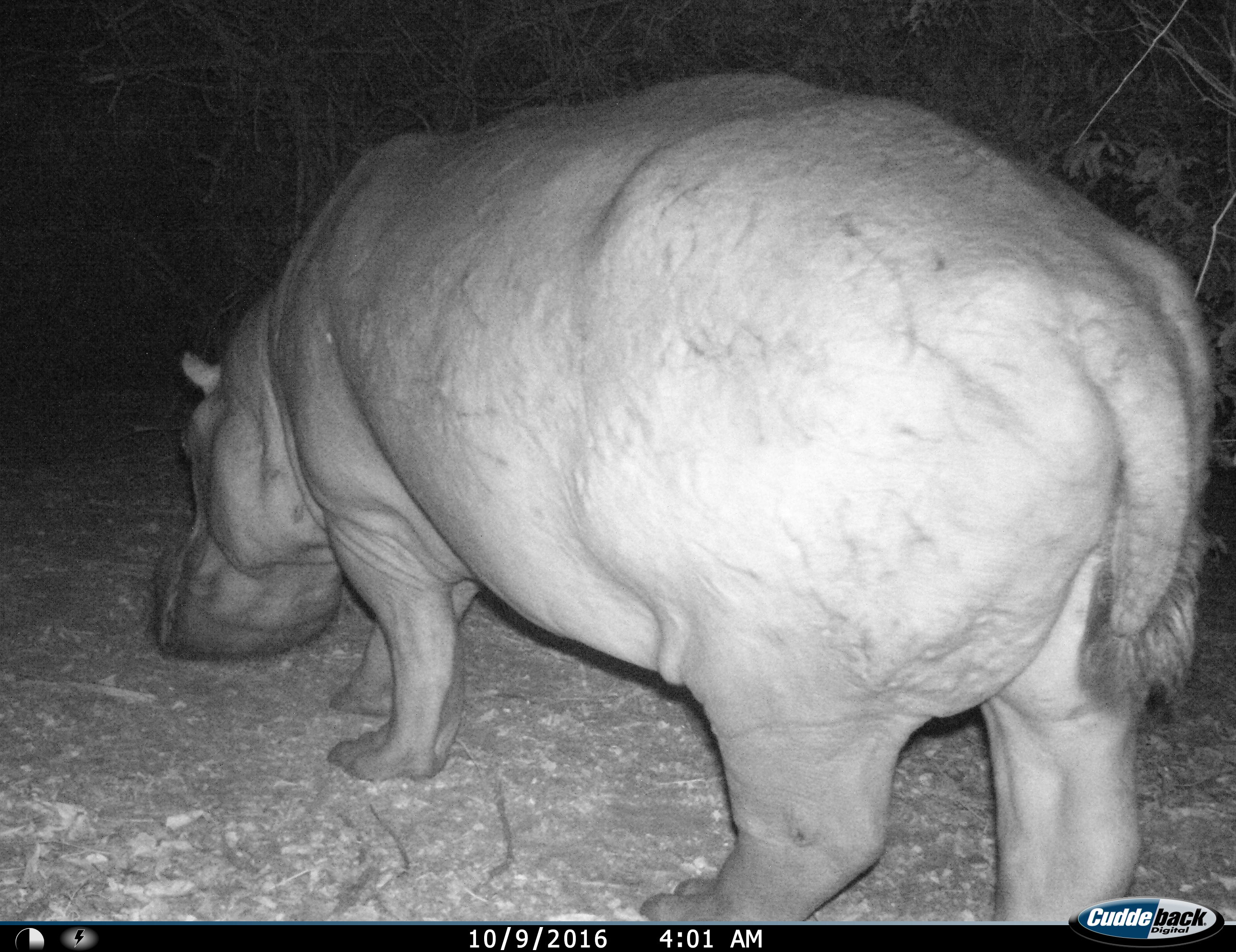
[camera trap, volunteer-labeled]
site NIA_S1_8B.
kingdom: Animalia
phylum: Chordata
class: Mammalia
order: Artiodactyla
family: Hippopotamidae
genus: Hippopotamus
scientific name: Hippopotamus amphibius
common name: hippopotamus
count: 1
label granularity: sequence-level